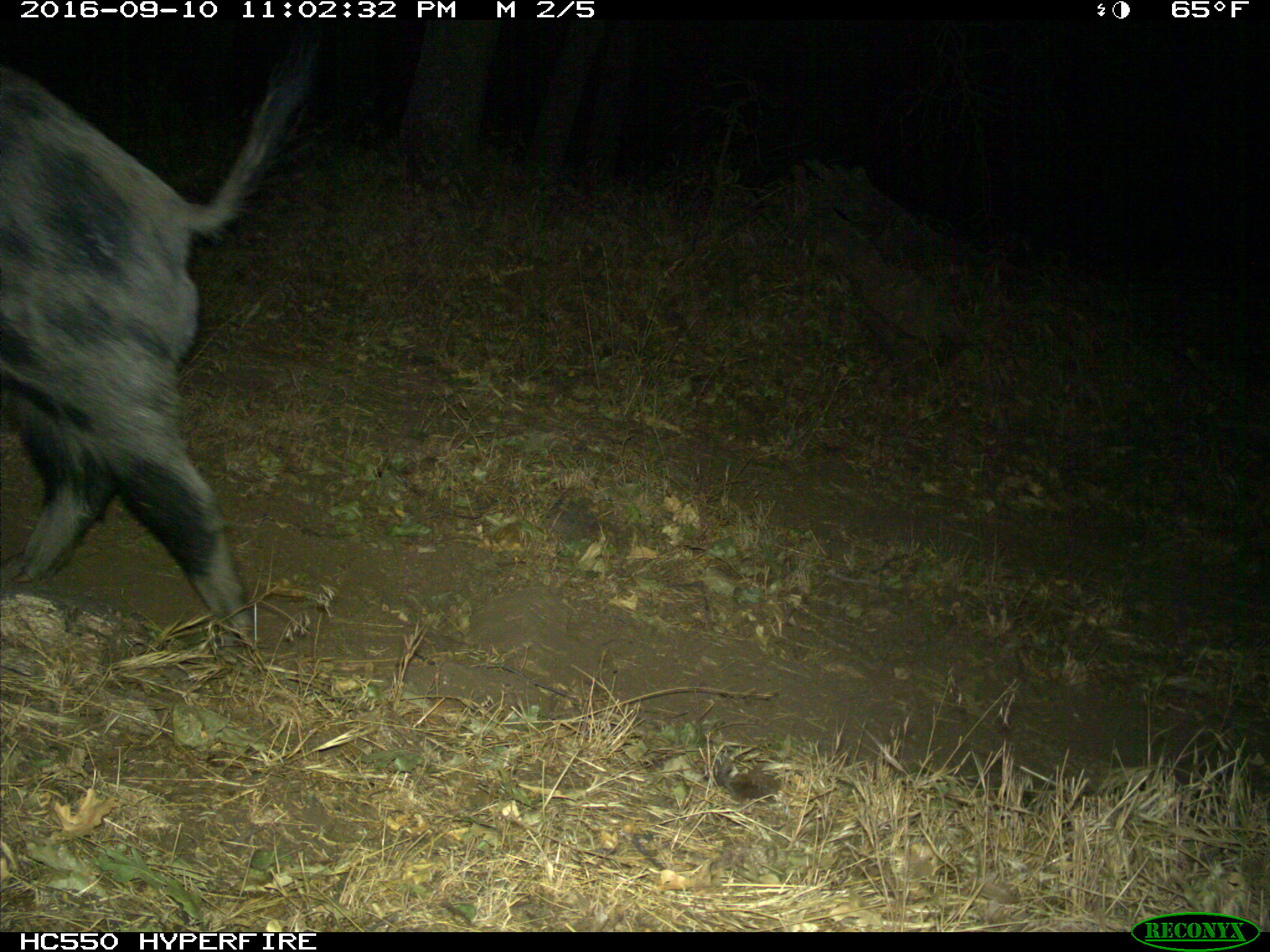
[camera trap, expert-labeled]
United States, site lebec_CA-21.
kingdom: Animalia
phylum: Chordata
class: Mammalia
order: Artiodactyla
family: Suidae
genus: Sus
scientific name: Sus scrofa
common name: wild boar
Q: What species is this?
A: Sus scrofa (wild boar).